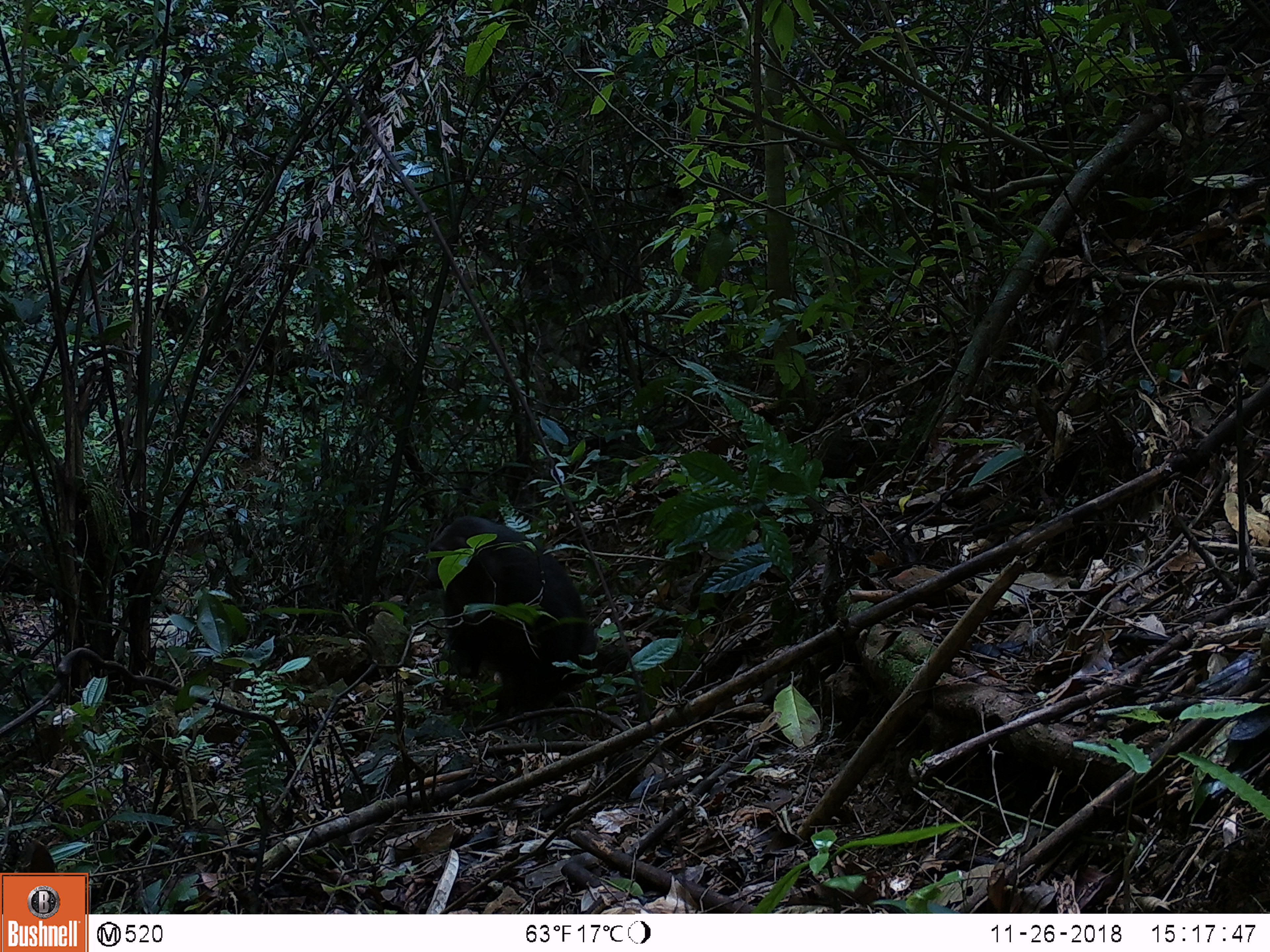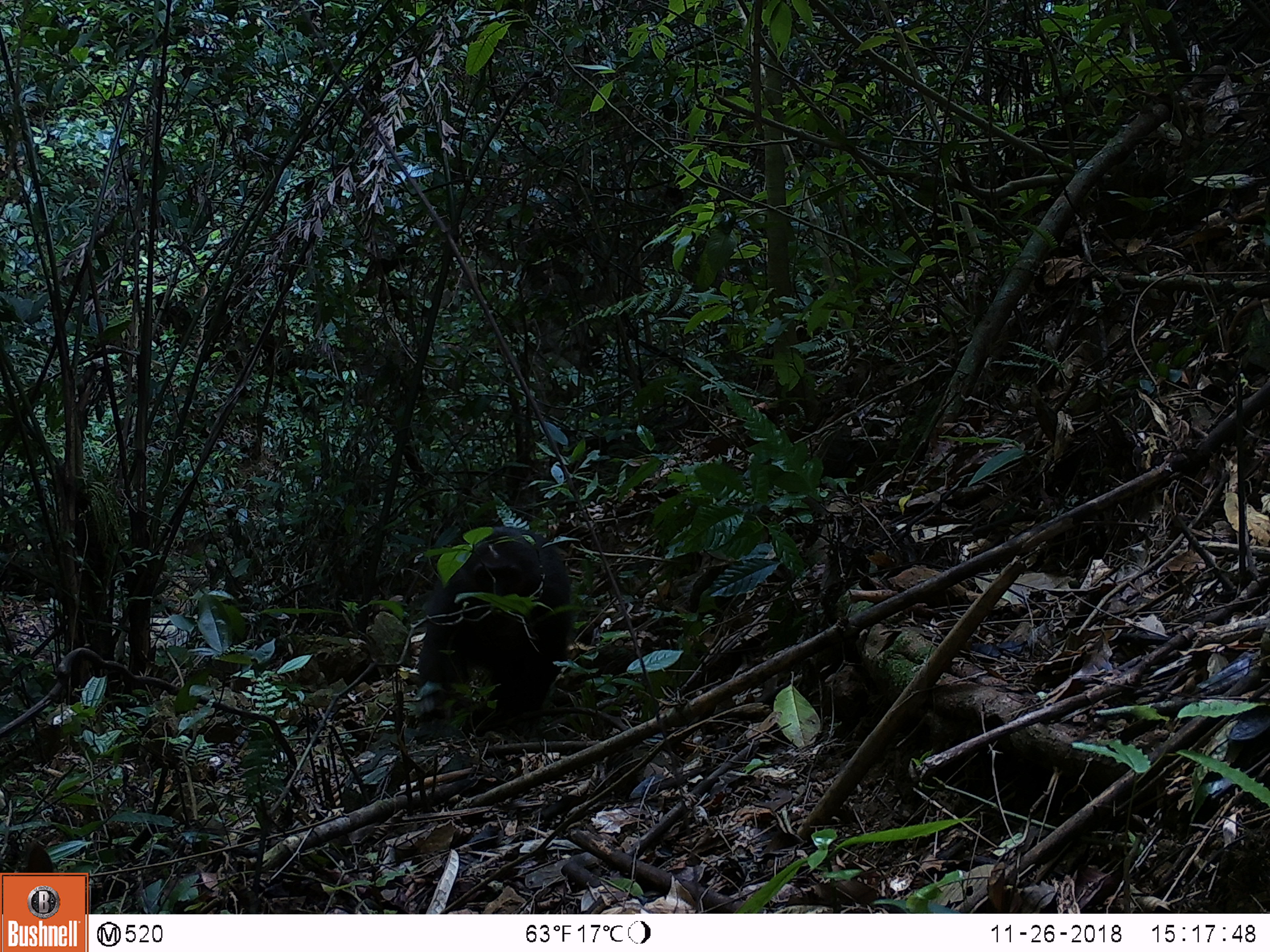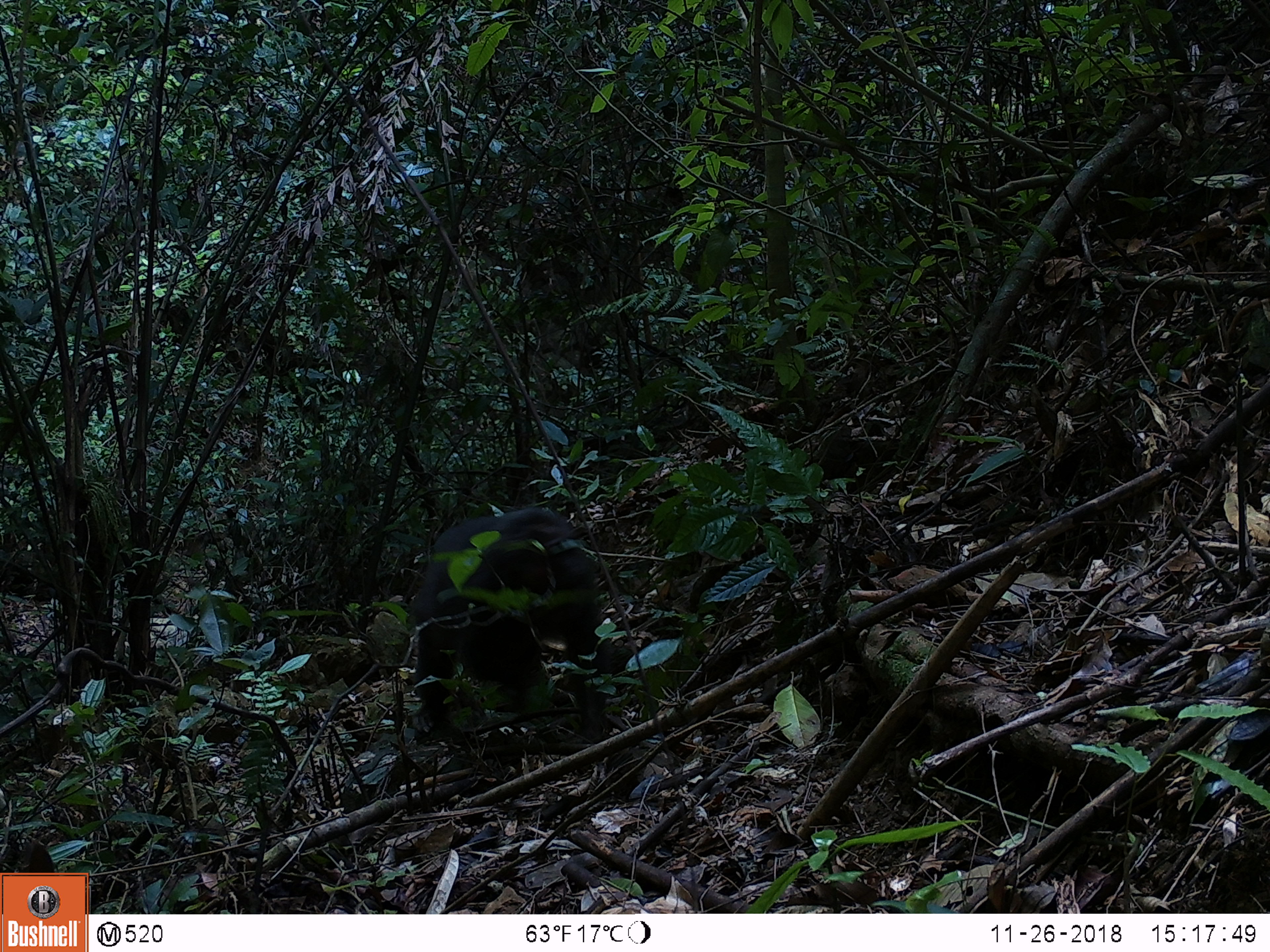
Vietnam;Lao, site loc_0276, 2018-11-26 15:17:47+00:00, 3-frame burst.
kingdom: Animalia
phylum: Chordata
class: Mammalia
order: Primates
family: Cercopithecidae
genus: Macaca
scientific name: Macaca arctoides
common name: stump-tailed macaque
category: stump tailed macaque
Stump tailed macaque (stump-tailed macaque) (Macaca arctoides). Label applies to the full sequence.